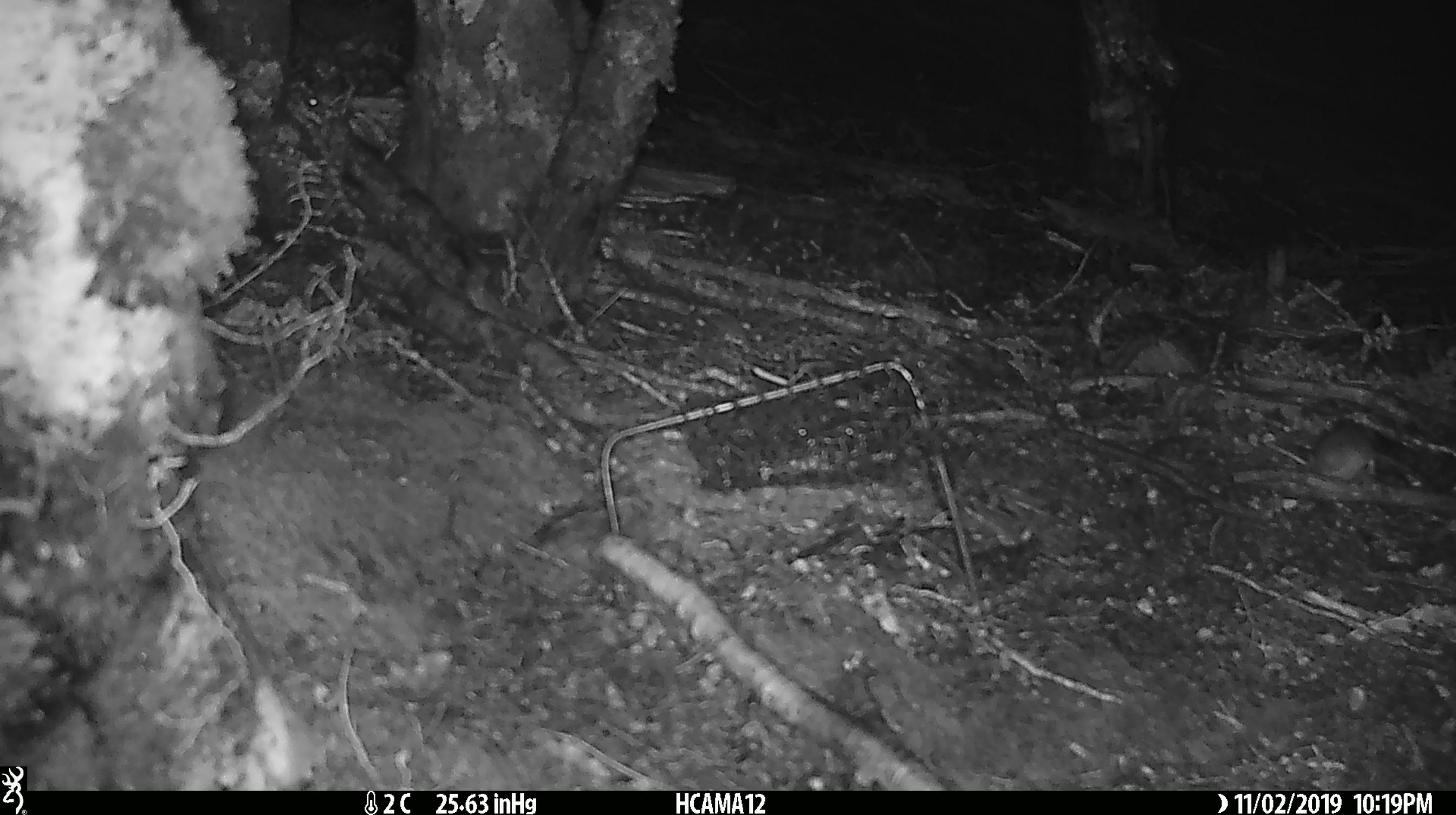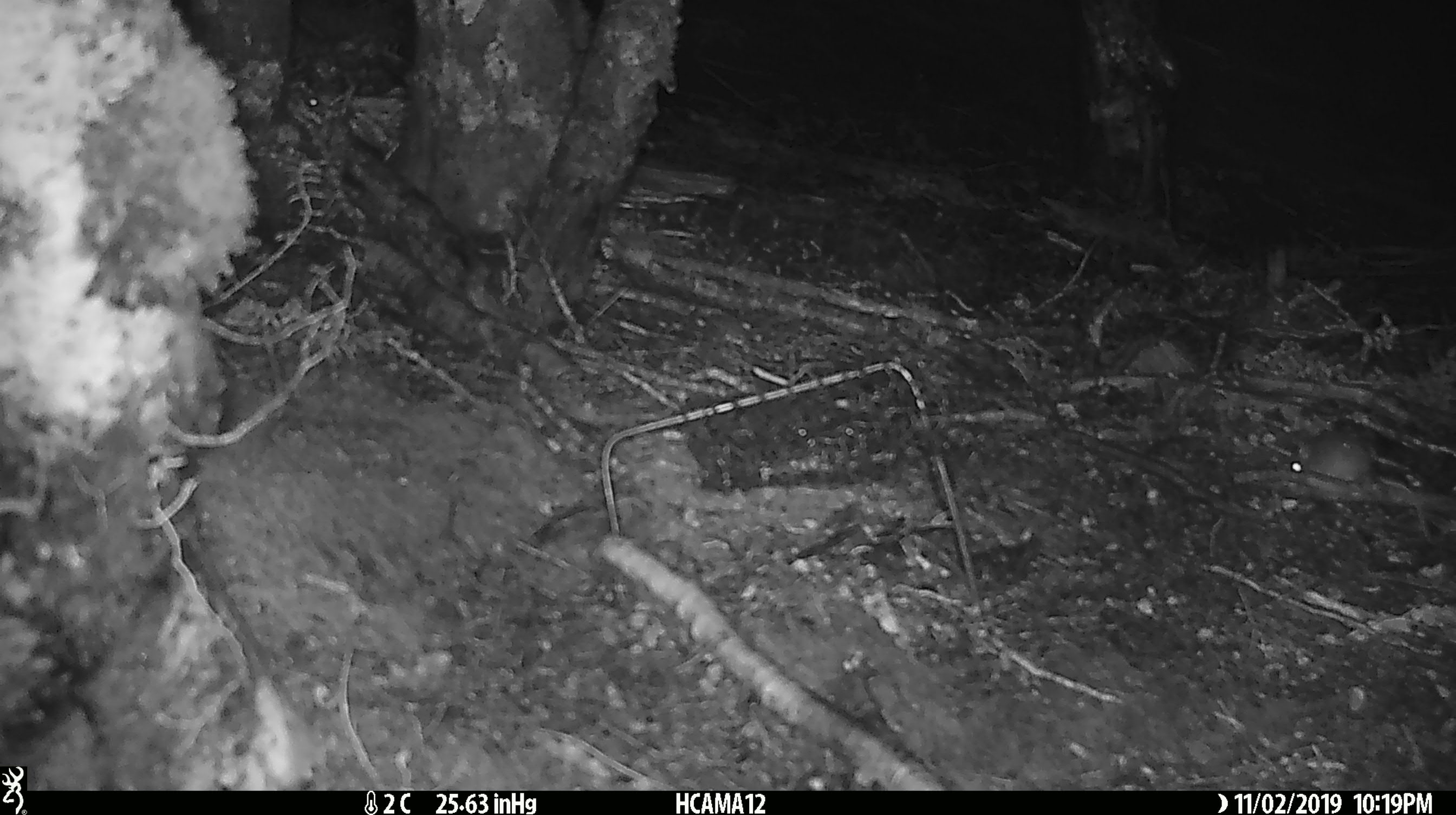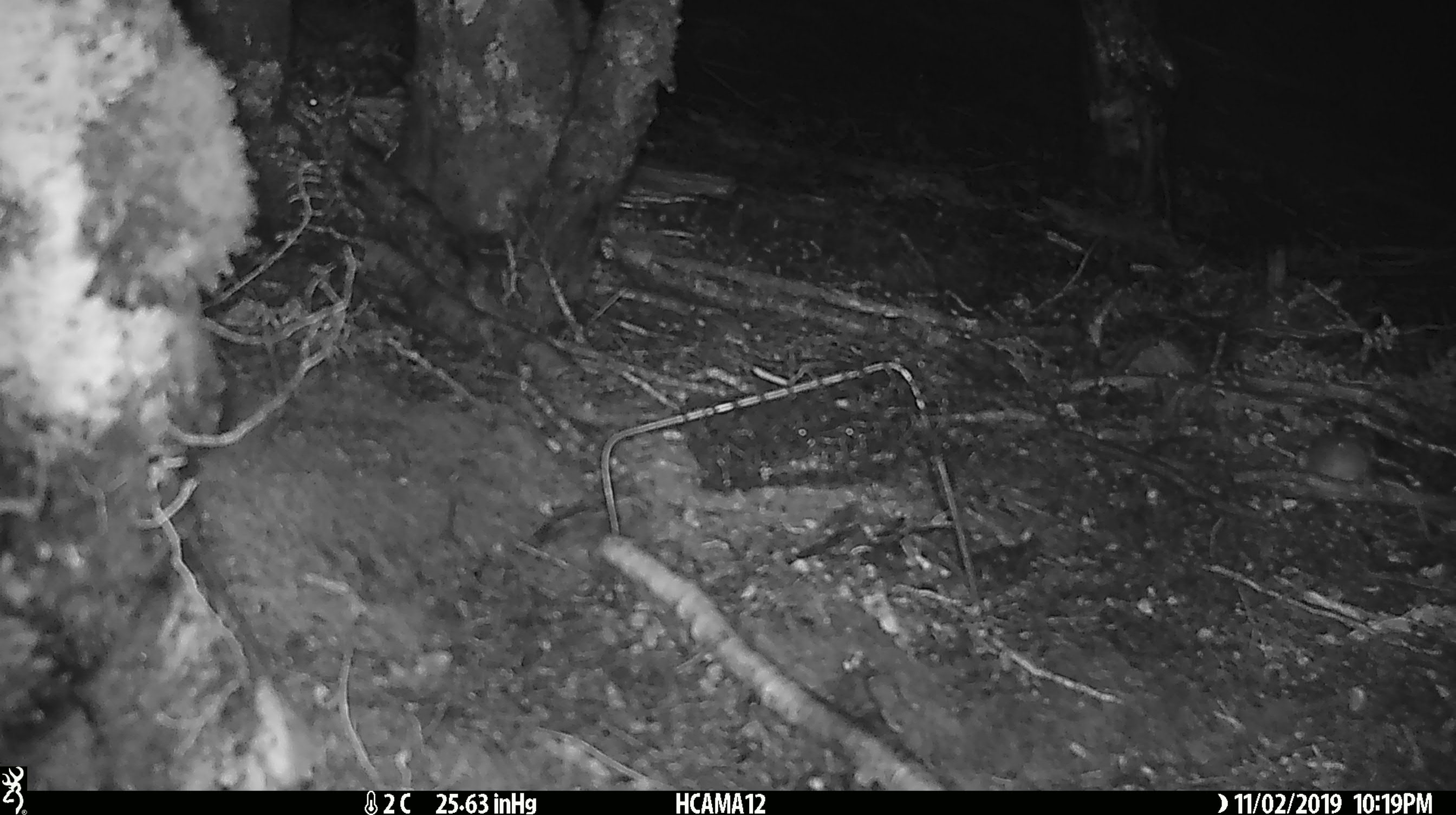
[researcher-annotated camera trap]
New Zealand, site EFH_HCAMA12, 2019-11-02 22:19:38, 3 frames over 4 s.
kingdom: Animalia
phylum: Chordata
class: Mammalia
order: Rodentia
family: Muridae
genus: Mus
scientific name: Mus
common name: mouse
Mouse (Mus).